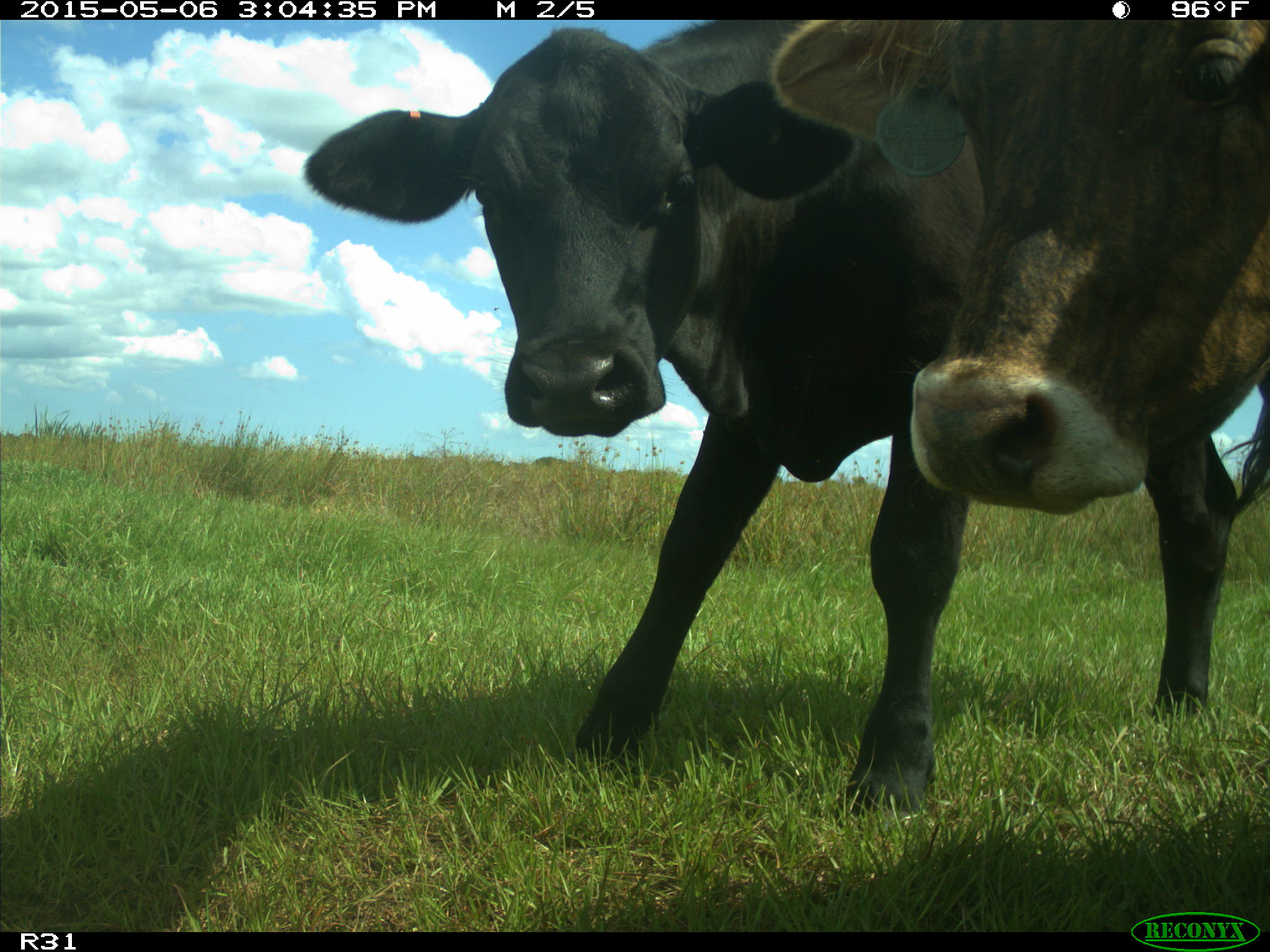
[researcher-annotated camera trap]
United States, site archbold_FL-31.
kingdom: Animalia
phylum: Chordata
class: Mammalia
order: Artiodactyla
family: Bovidae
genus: Bos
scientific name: Bos taurus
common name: domestic cow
Bos taurus (domestic cow).